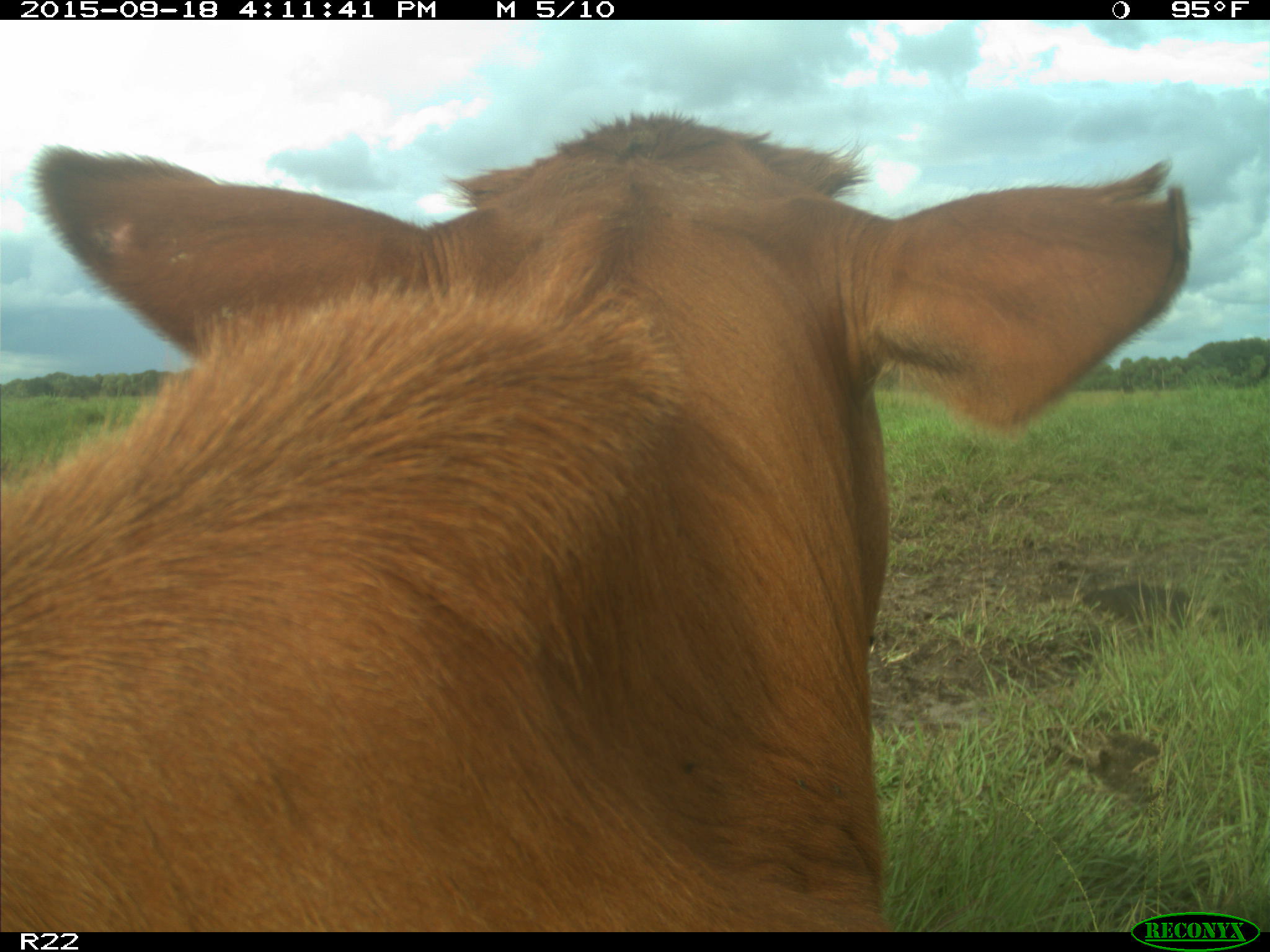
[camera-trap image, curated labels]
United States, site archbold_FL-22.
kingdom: Animalia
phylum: Chordata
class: Mammalia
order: Artiodactyla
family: Bovidae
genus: Bos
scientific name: Bos taurus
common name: domestic cow